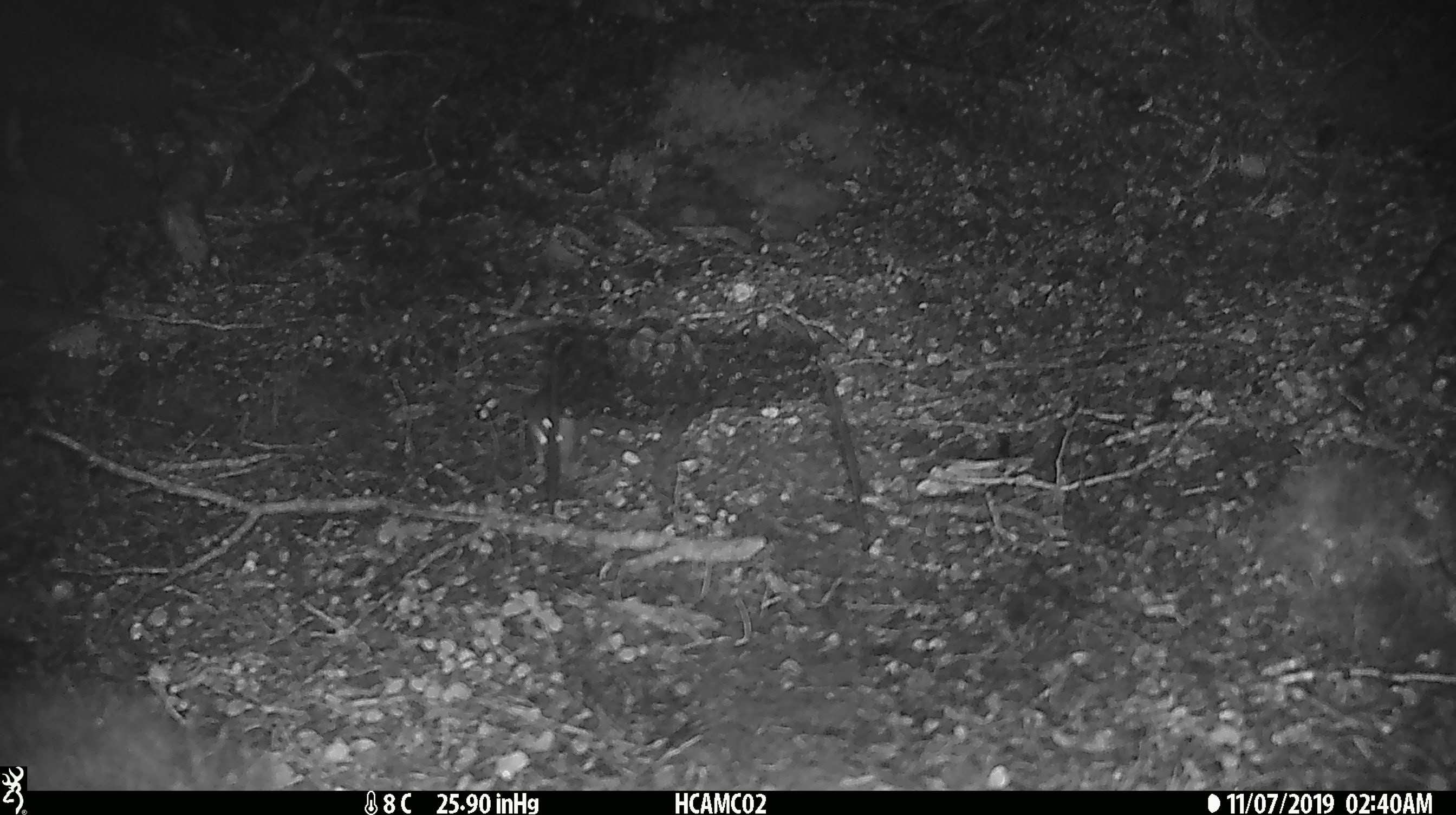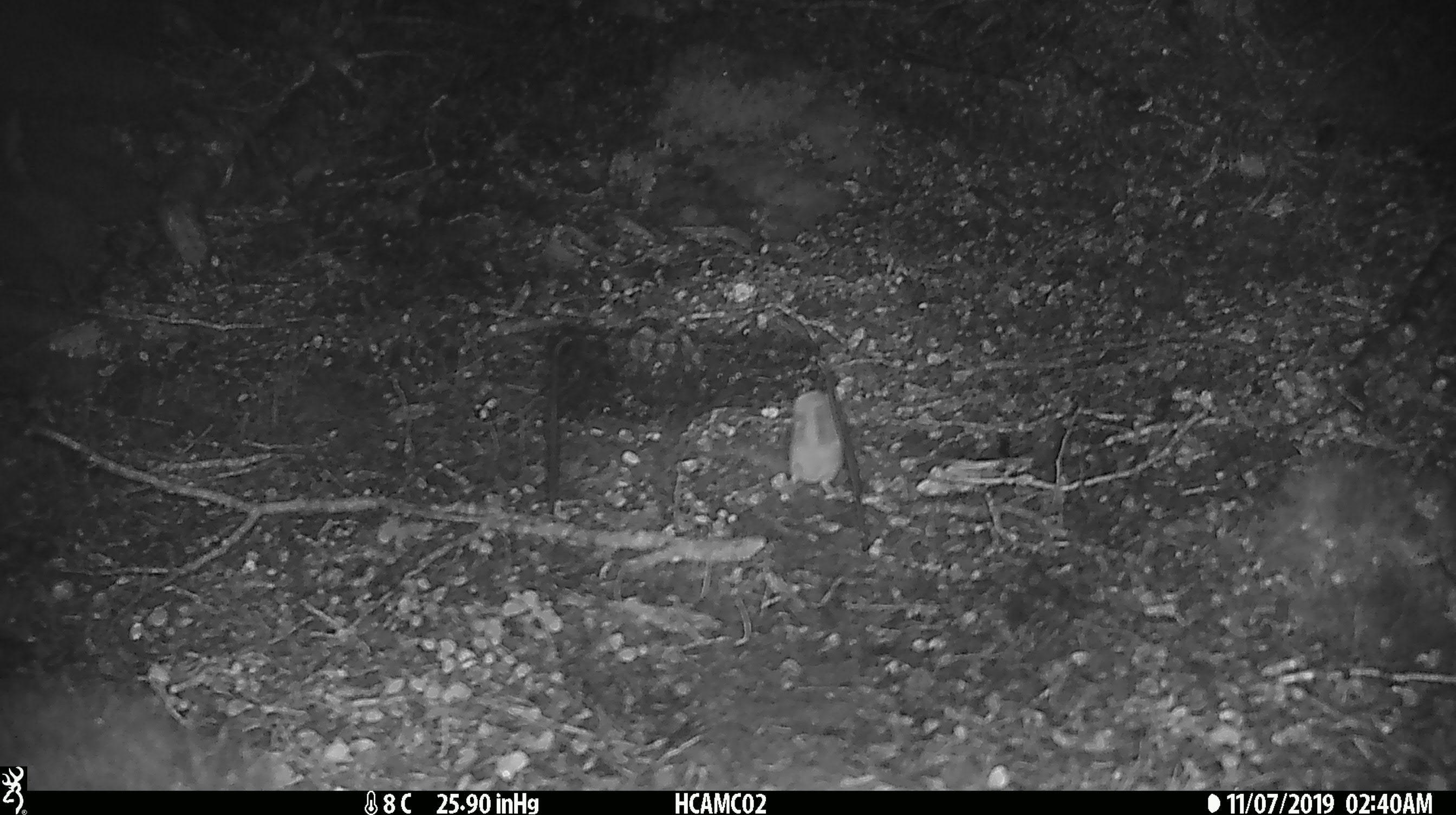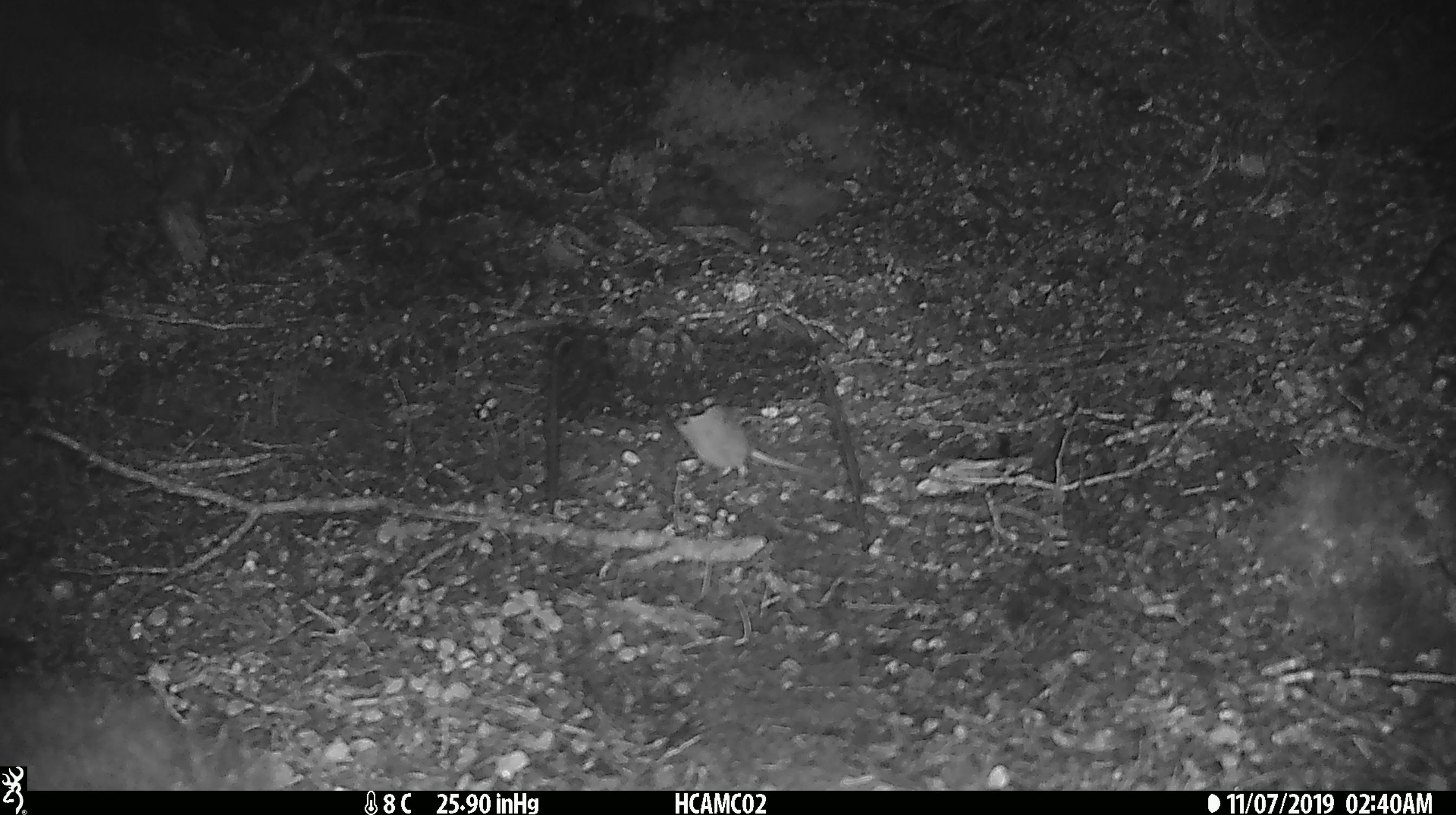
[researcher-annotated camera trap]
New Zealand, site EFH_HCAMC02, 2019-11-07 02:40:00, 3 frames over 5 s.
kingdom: Animalia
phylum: Chordata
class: Mammalia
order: Rodentia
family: Muridae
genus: Mus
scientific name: Mus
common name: mouse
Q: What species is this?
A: Mouse (Mus).